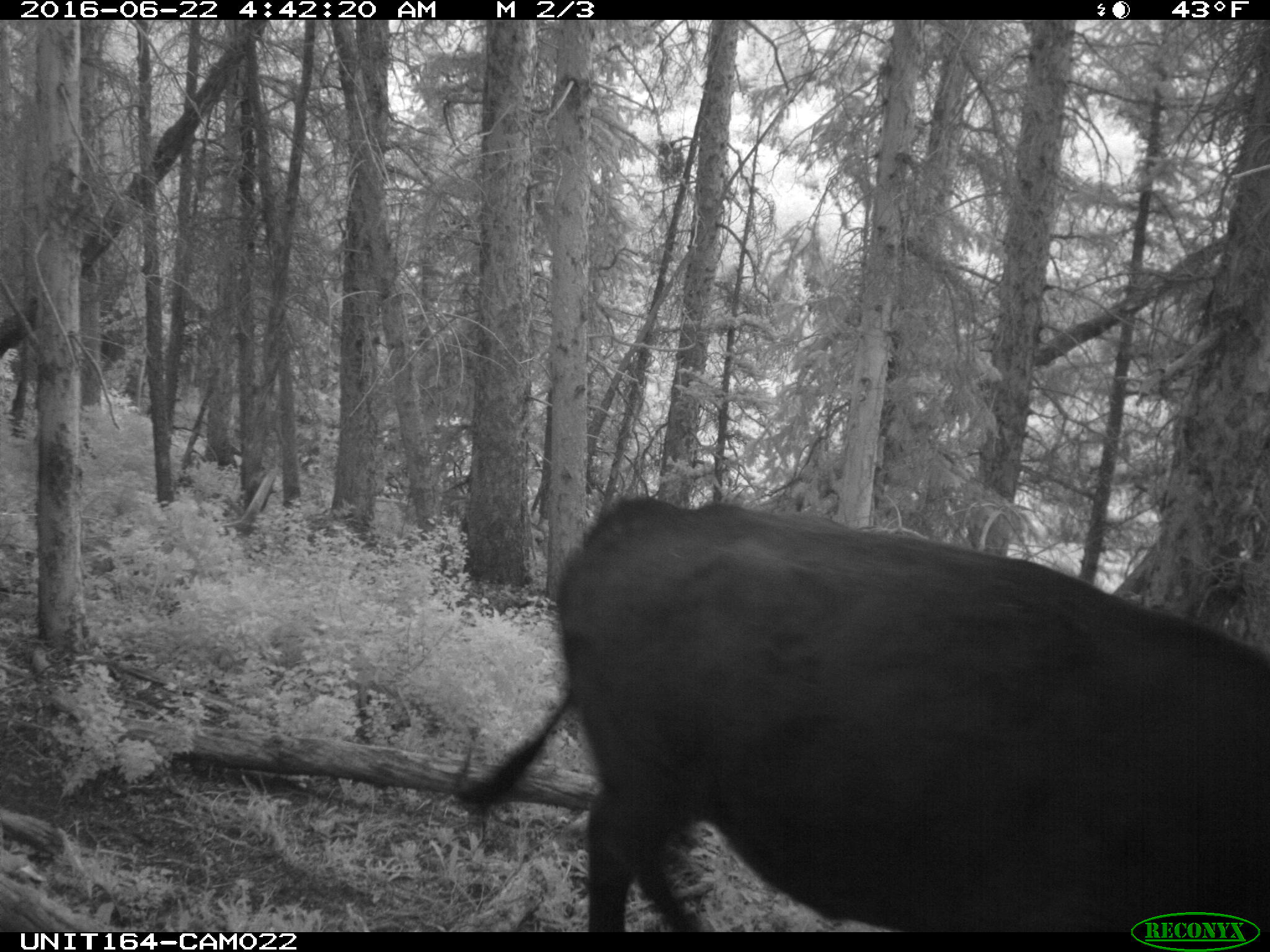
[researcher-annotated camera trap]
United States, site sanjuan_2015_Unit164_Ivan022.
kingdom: Animalia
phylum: Chordata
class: Mammalia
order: Artiodactyla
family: Bovidae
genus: Bos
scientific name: Bos taurus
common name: domestic cow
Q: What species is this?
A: Bos taurus (domestic cow).